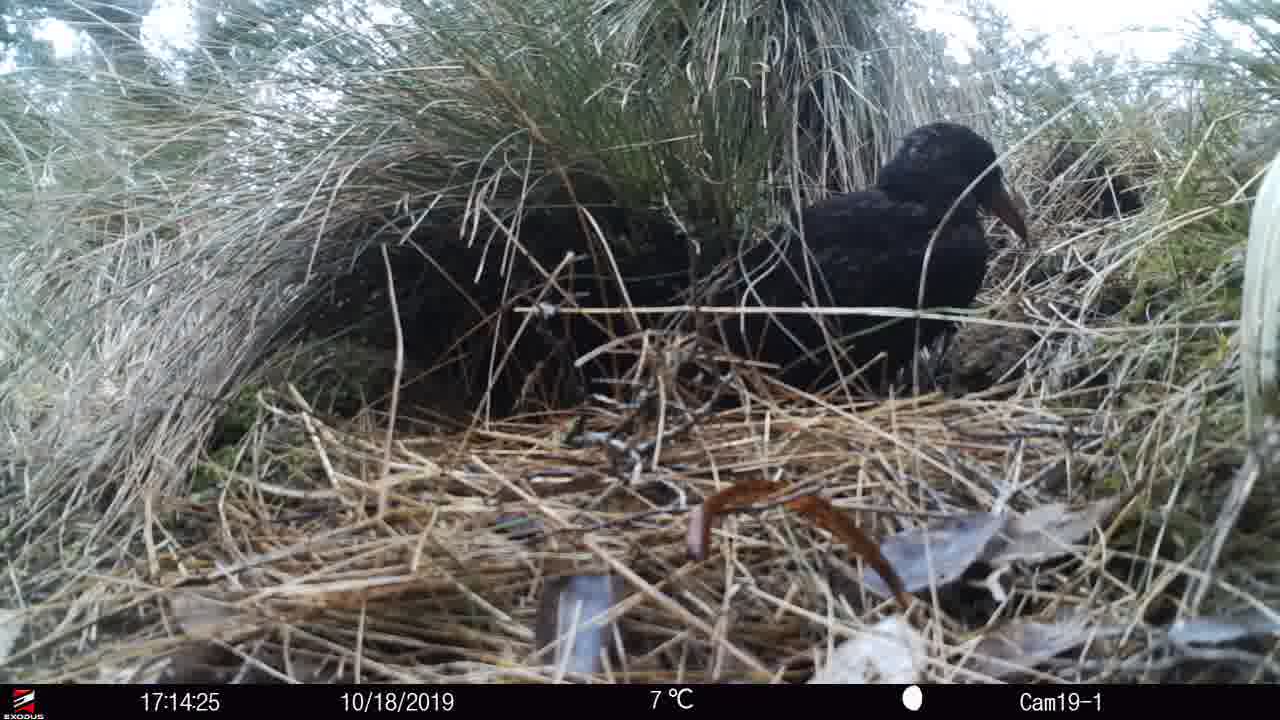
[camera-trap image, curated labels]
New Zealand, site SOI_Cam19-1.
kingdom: Animalia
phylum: Chordata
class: Aves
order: Gruiformes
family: Rallidae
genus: Gallirallus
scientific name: Gallirallus australis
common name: weka